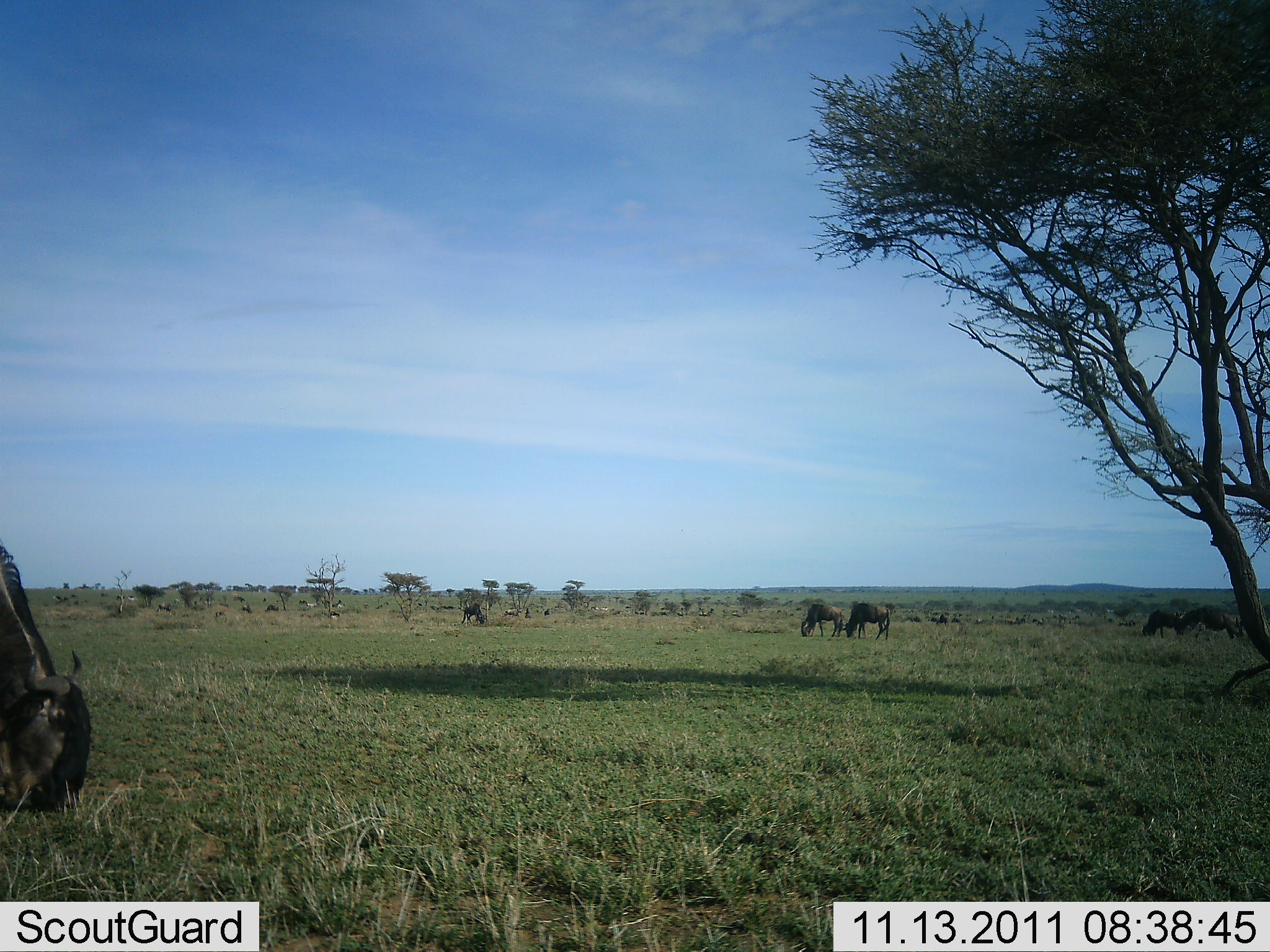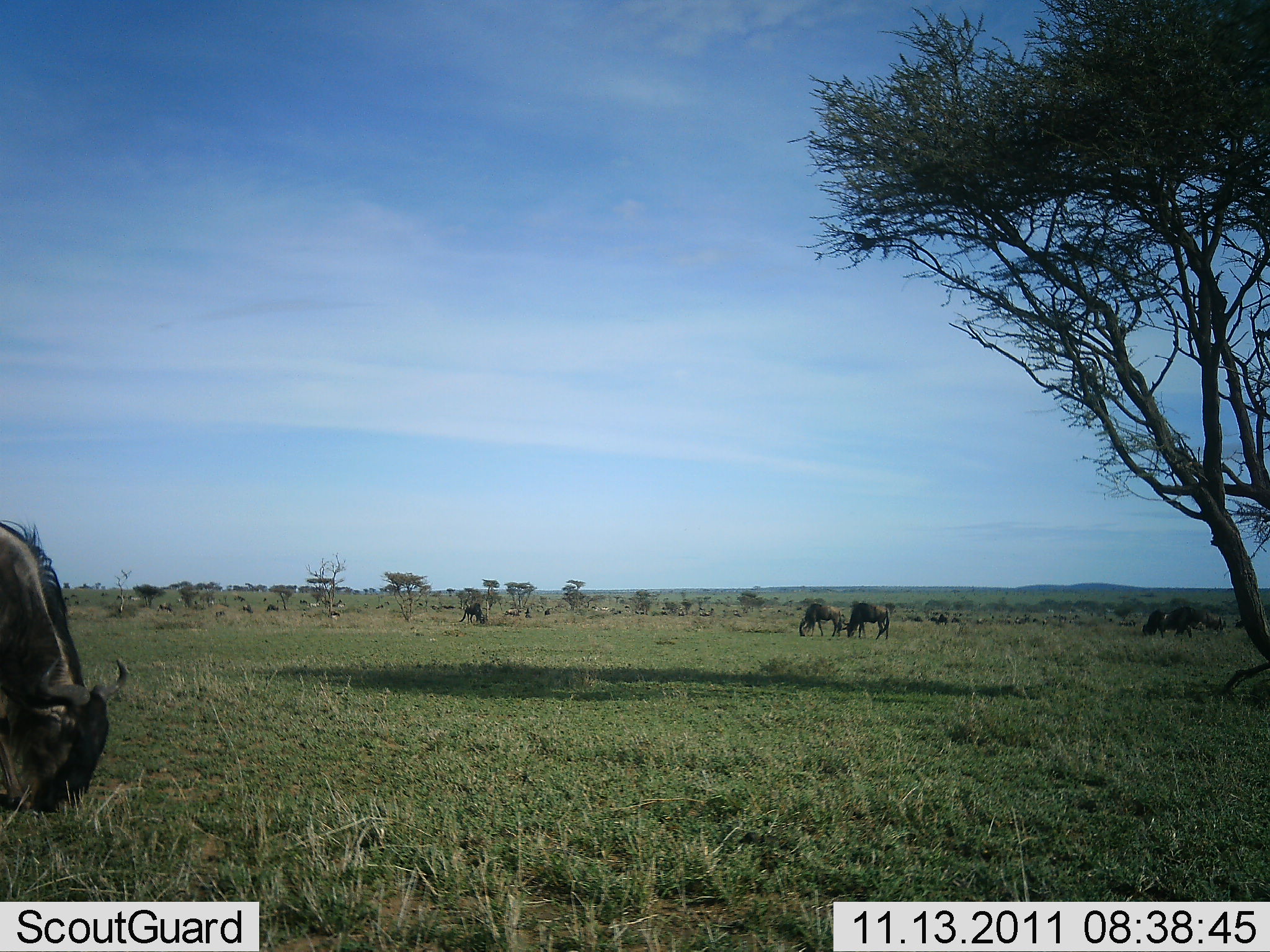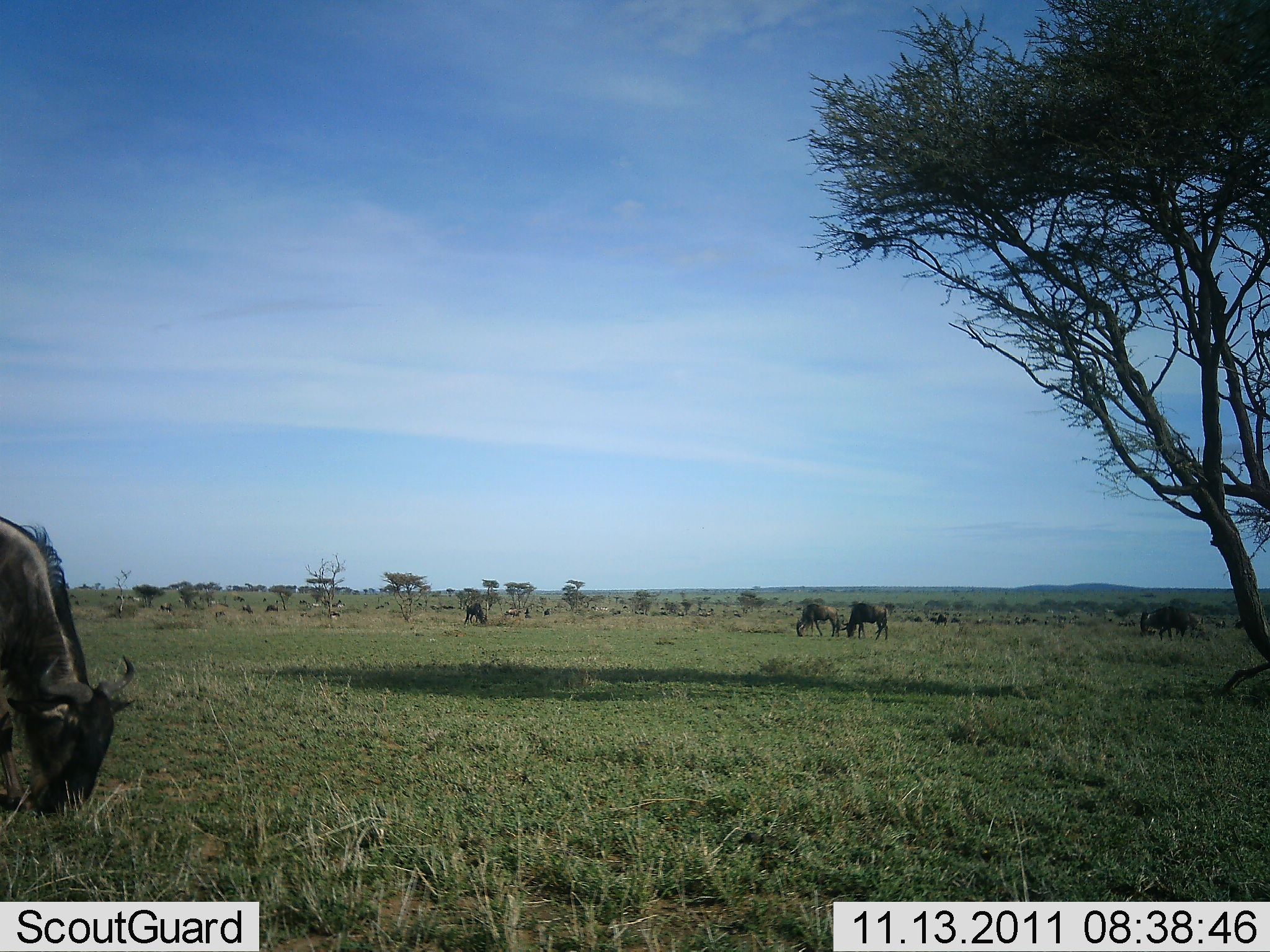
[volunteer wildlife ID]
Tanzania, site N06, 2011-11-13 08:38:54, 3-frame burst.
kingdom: Animalia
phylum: Chordata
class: Mammalia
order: Artiodactyla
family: Bovidae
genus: Connochaetes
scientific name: Connochaetes taurinus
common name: blue wildebeest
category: wildebeest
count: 6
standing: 45%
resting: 0%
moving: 27%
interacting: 0%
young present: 0%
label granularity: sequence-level